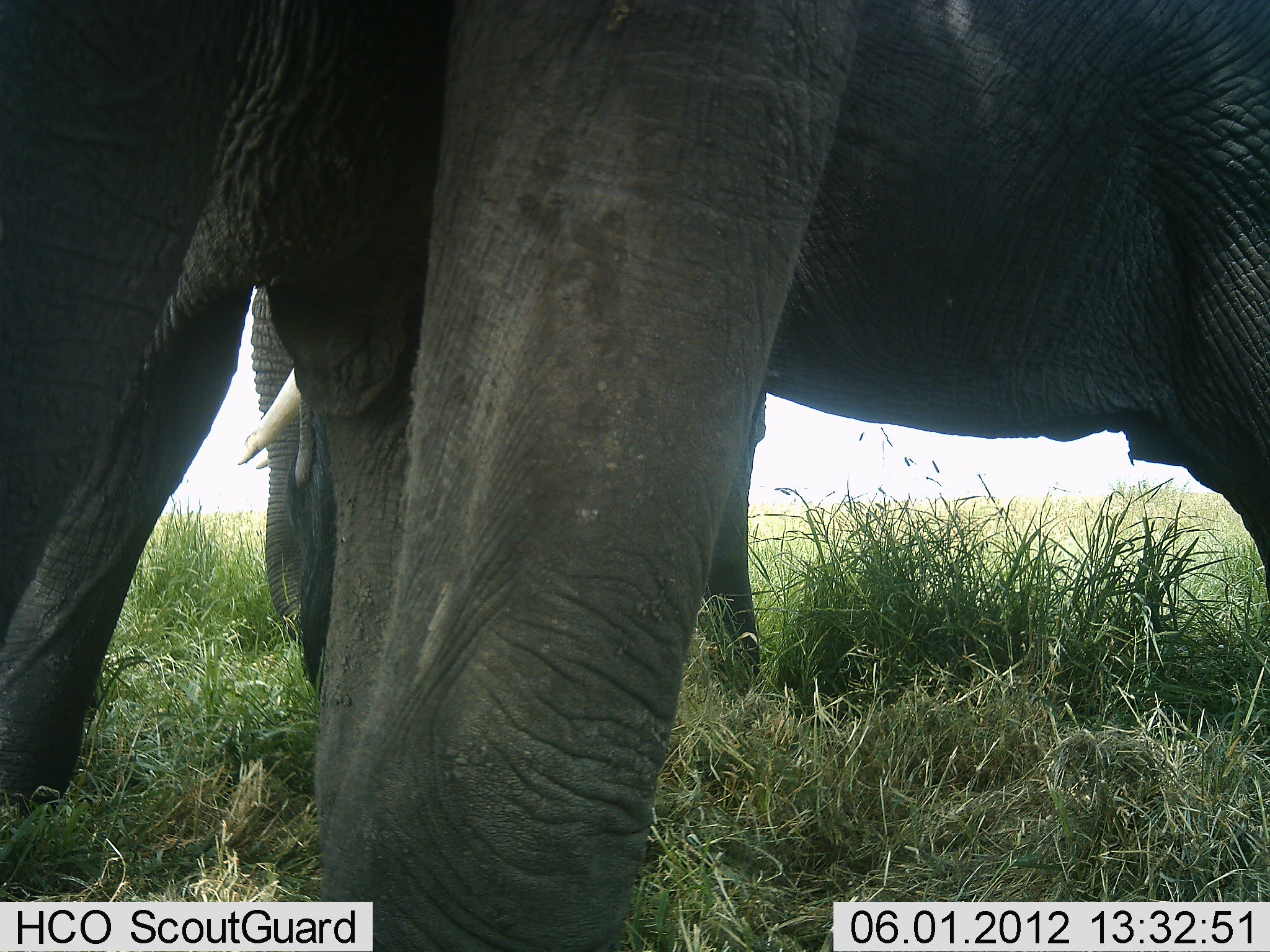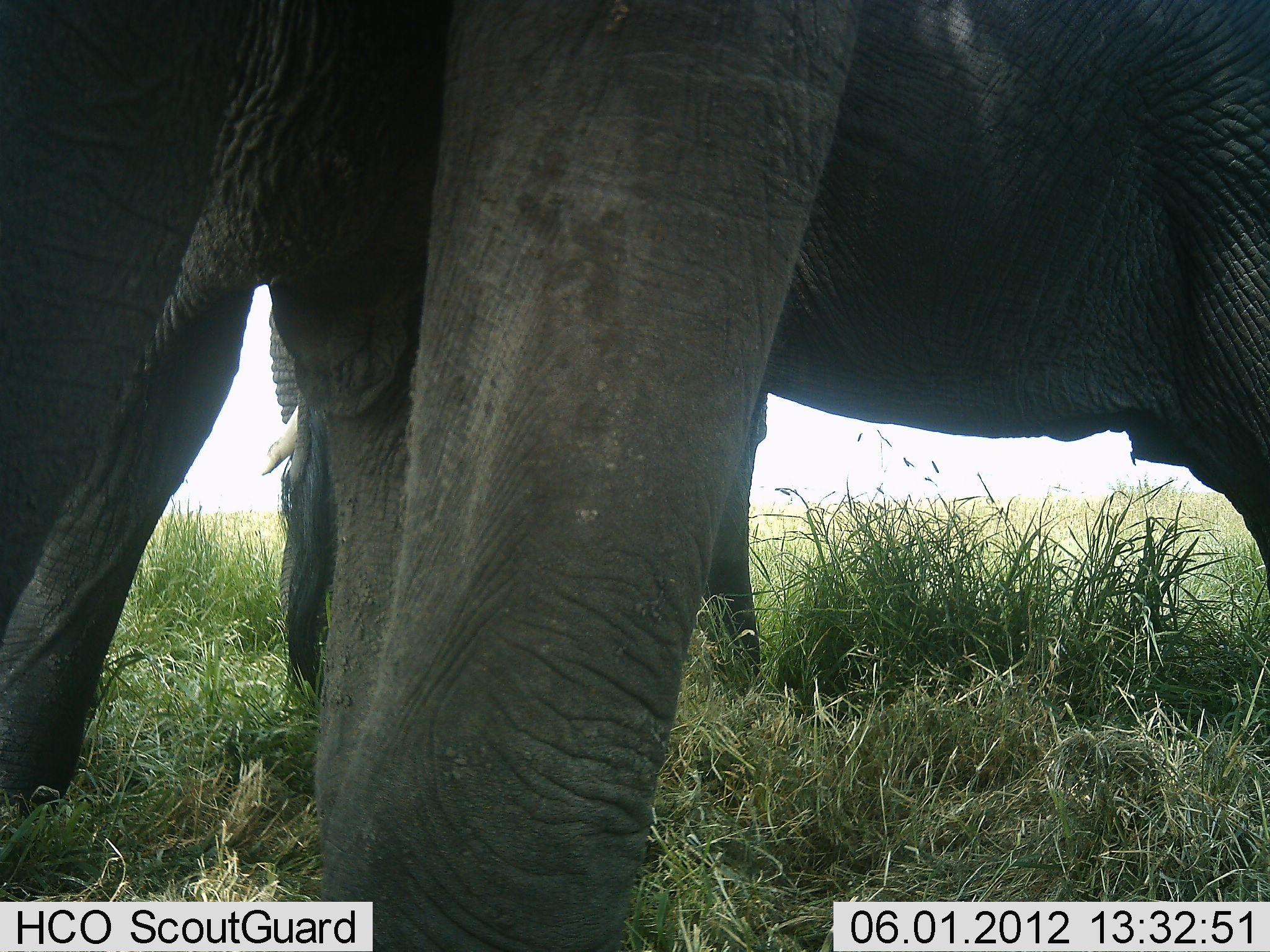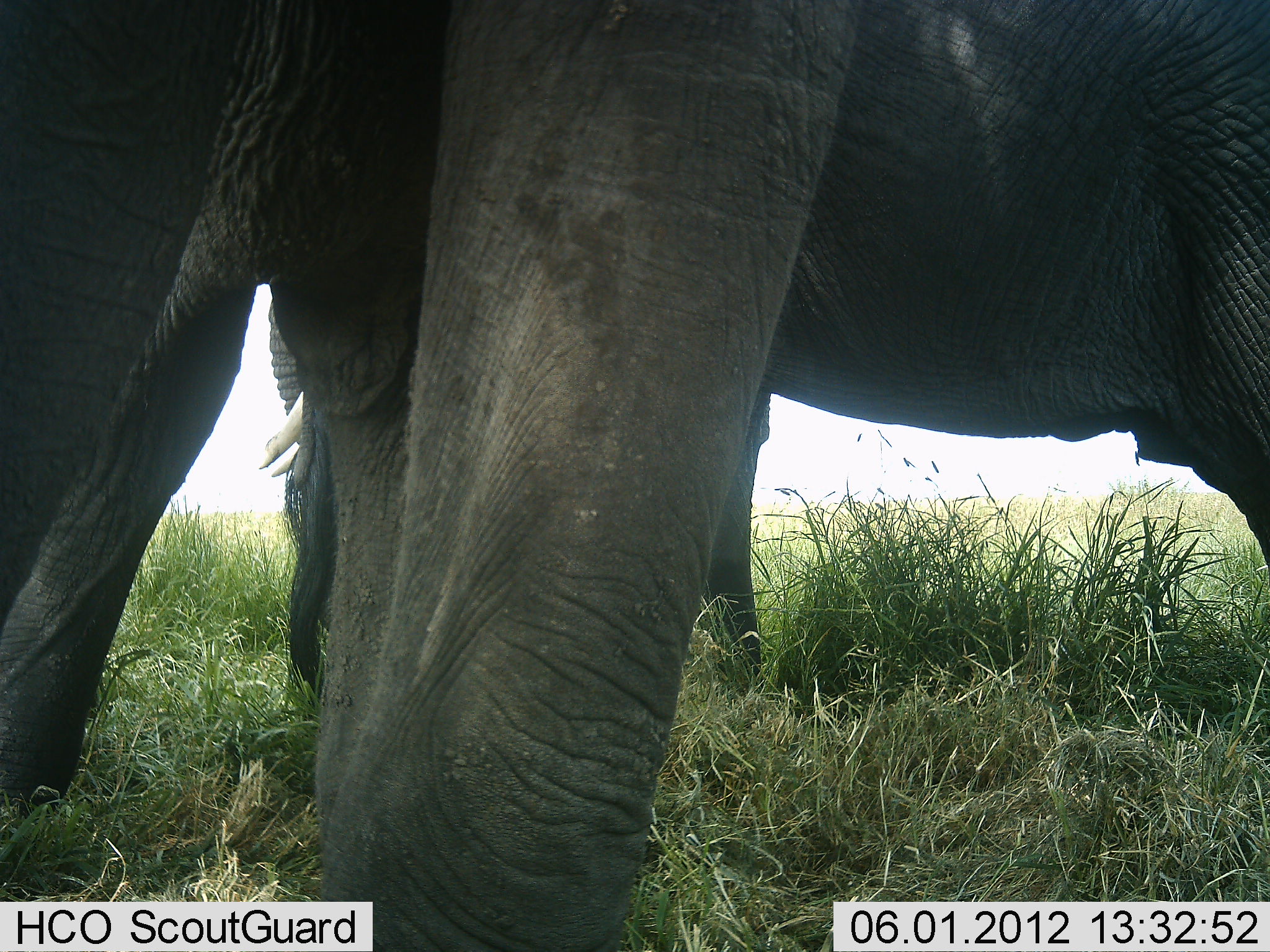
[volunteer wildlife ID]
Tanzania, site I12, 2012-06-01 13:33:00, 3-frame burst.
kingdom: Animalia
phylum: Chordata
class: Mammalia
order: Proboscidea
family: Elephantidae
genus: Loxodonta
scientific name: Loxodonta africana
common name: african bush elephant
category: elephant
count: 3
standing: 100%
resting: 0%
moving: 0%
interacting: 0%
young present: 0%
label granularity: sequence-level